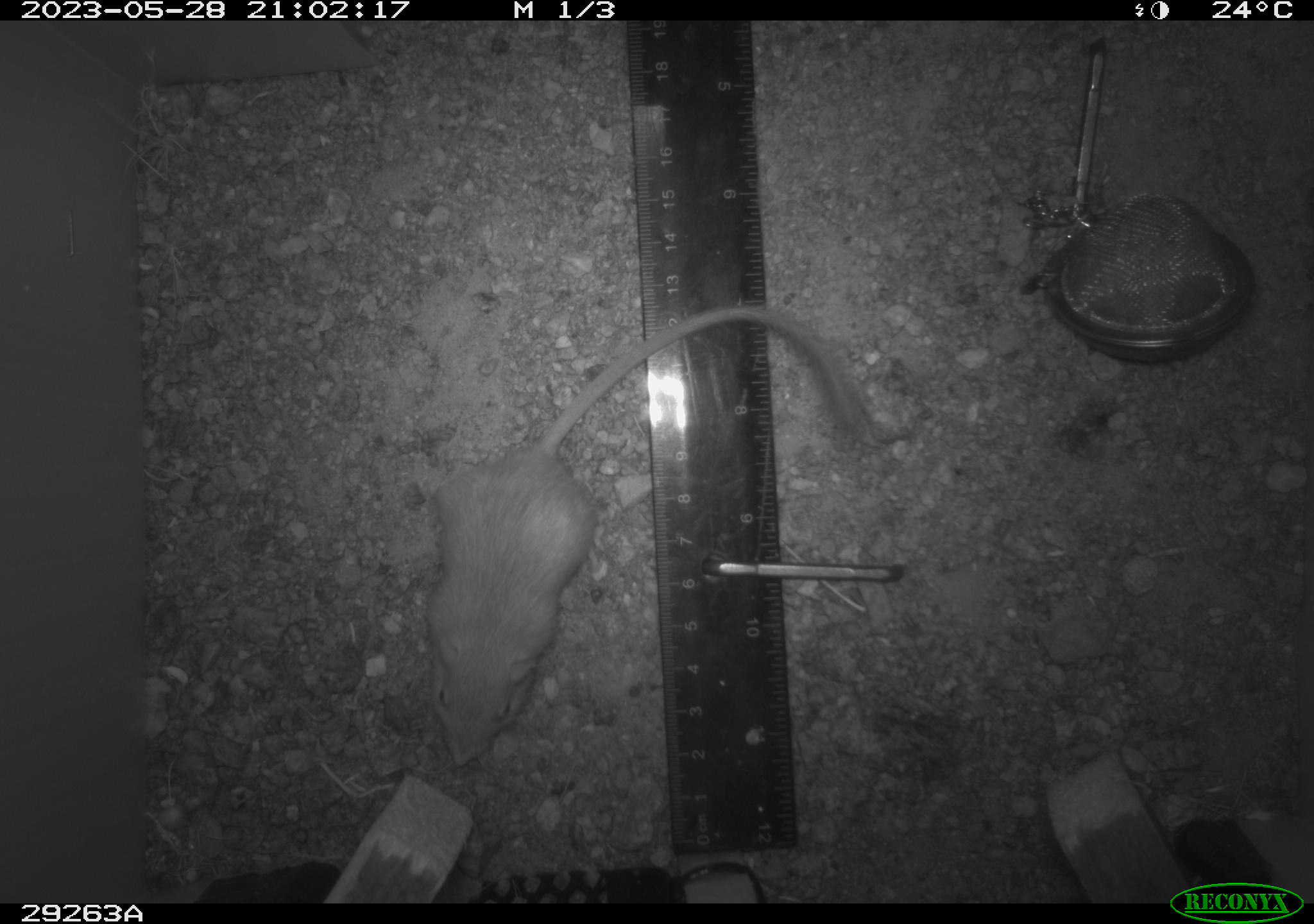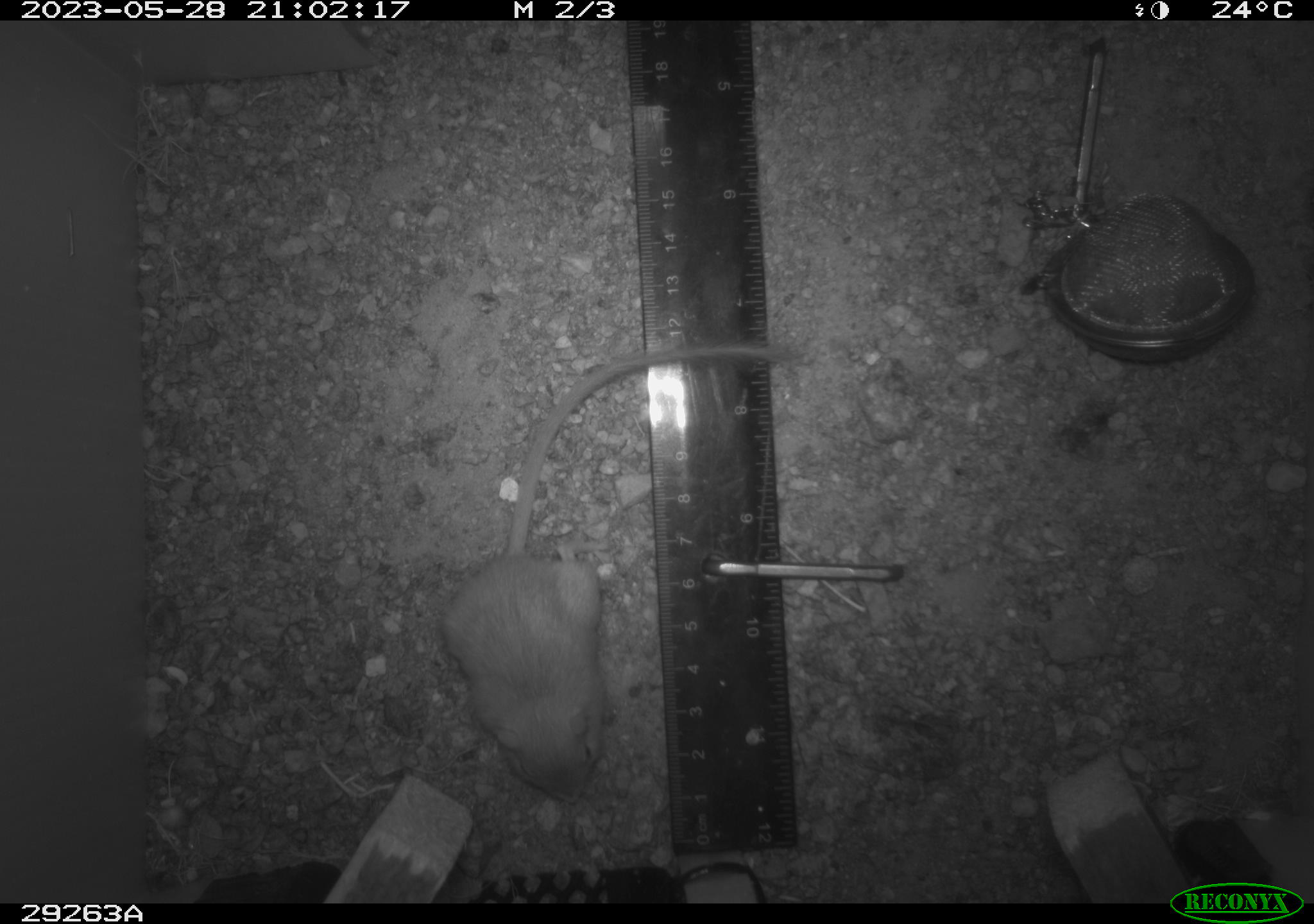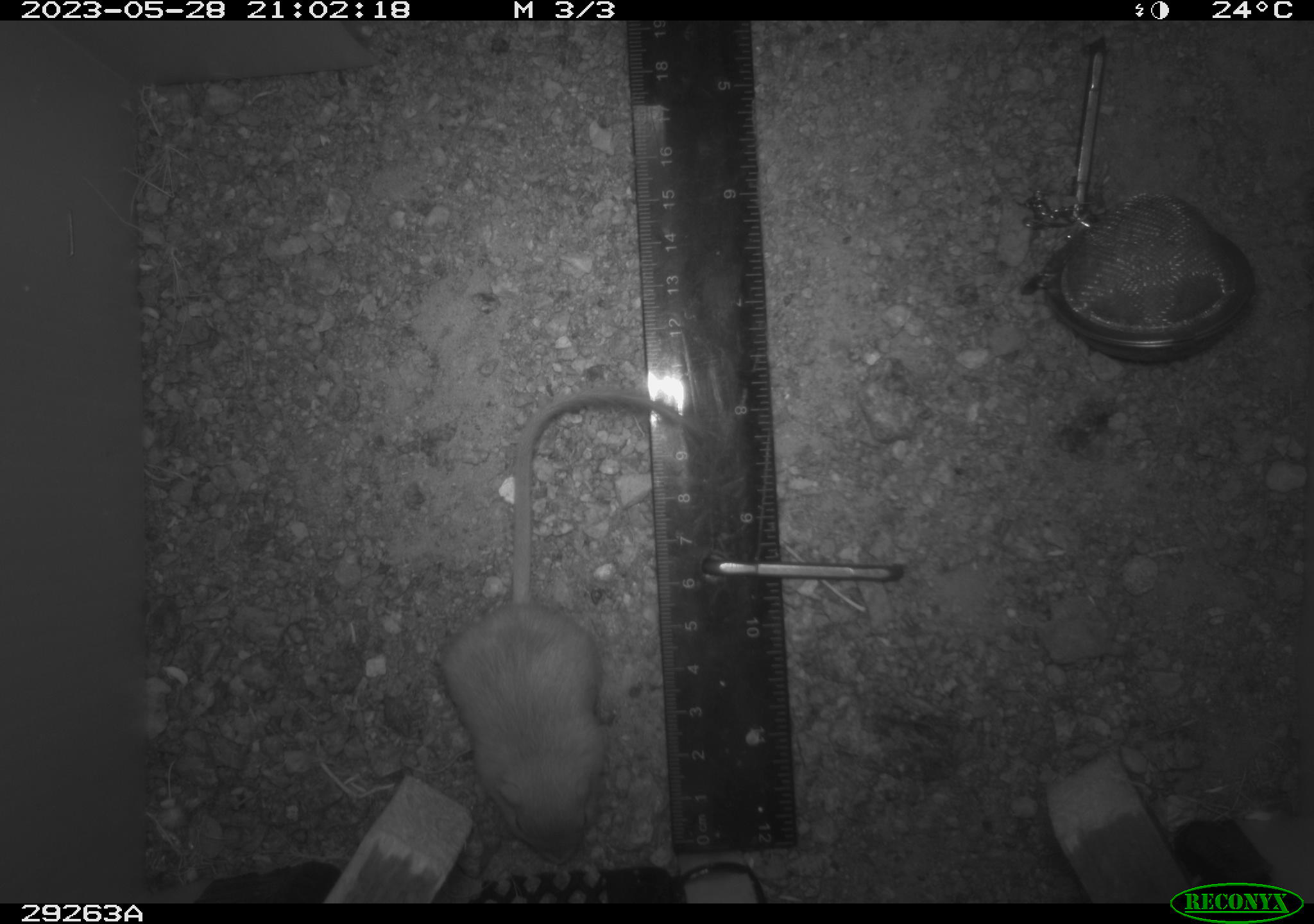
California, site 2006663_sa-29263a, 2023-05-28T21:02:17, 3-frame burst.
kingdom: Animalia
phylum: Chordata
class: Mammalia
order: Rodentia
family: Heteromyidae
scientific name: Heteromyidae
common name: kangaroo rats and pocket mice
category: heteromyidae family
Heteromyidae family (kangaroo rats and pocket mice) (Heteromyidae).